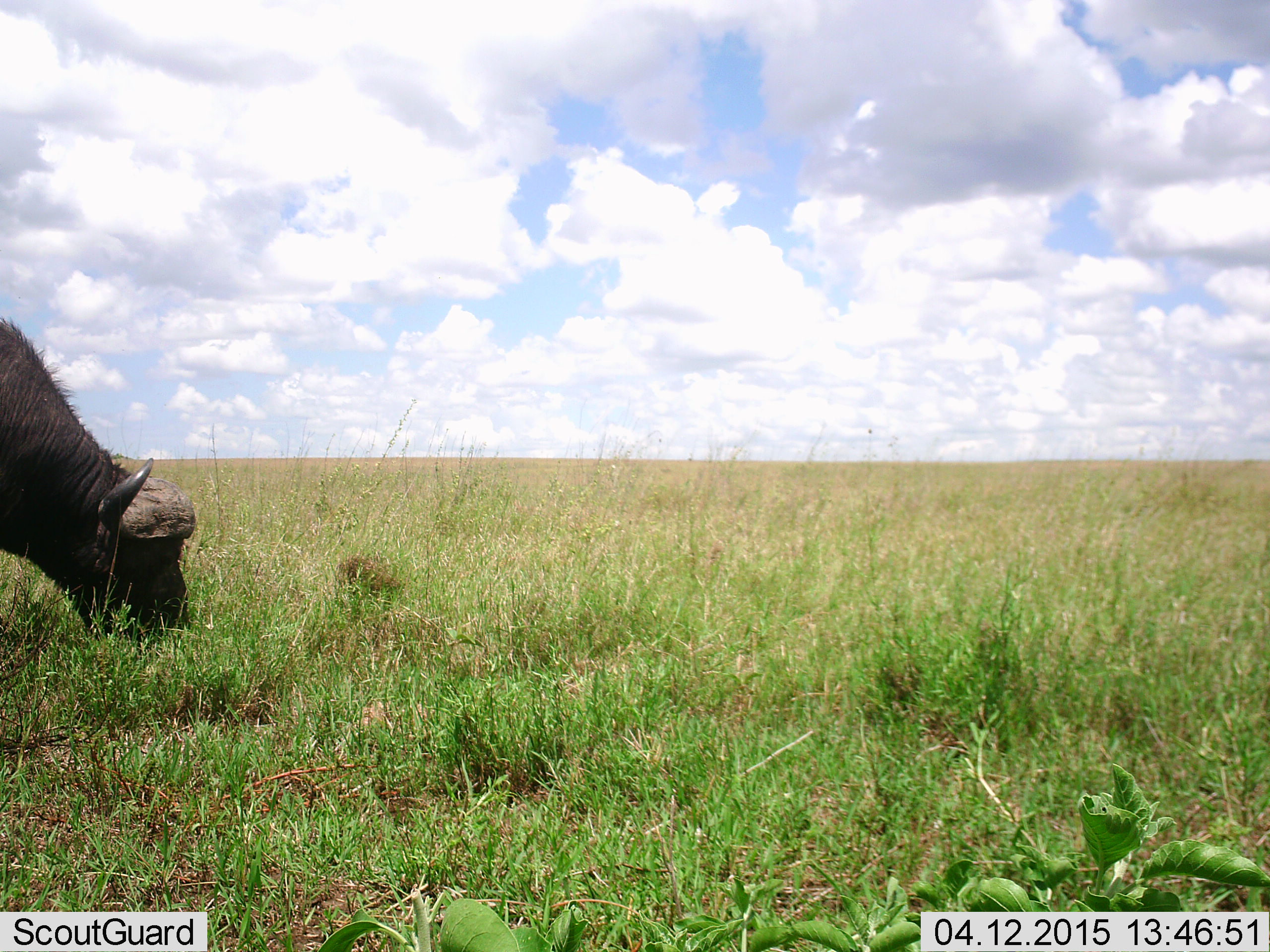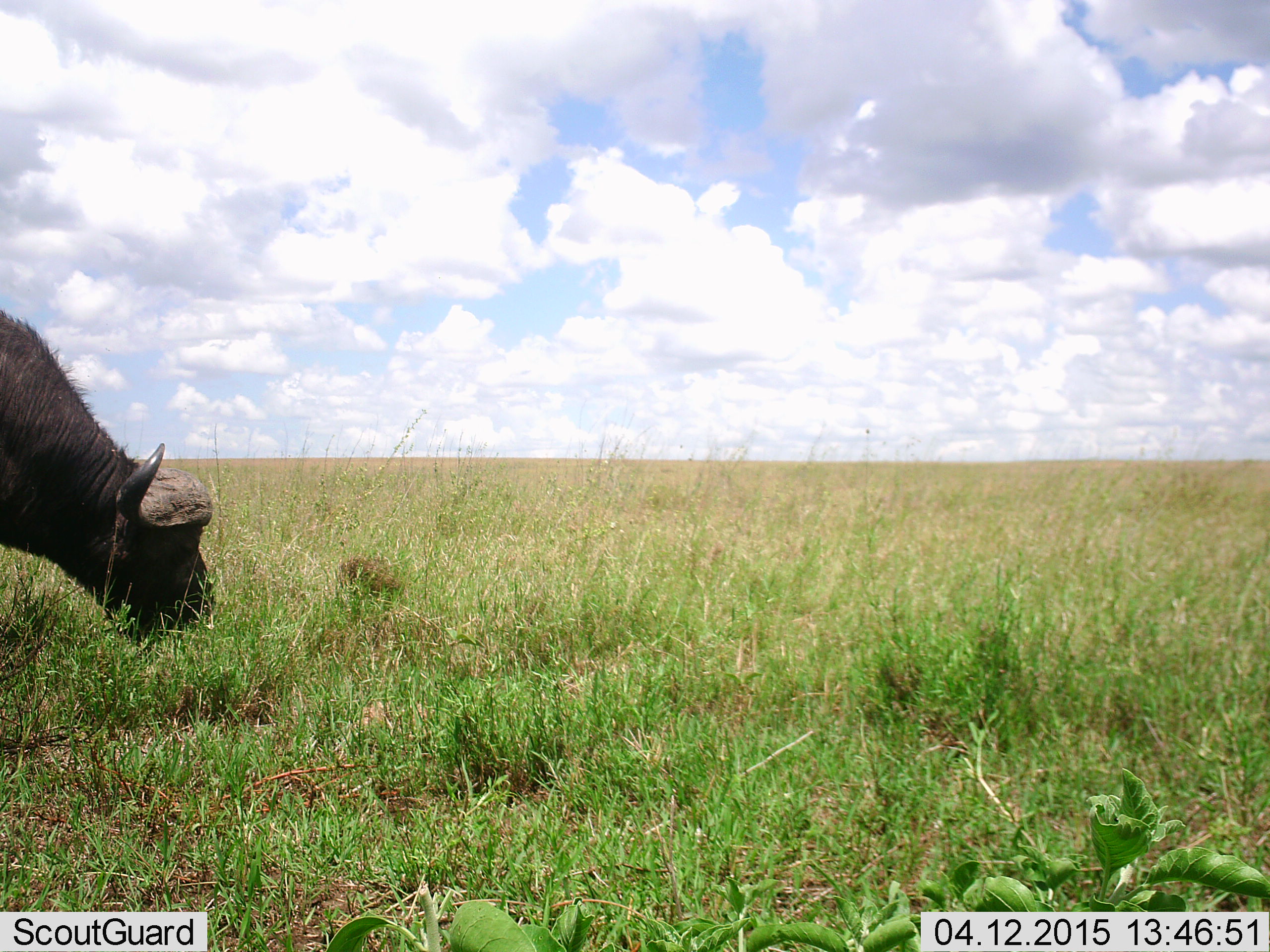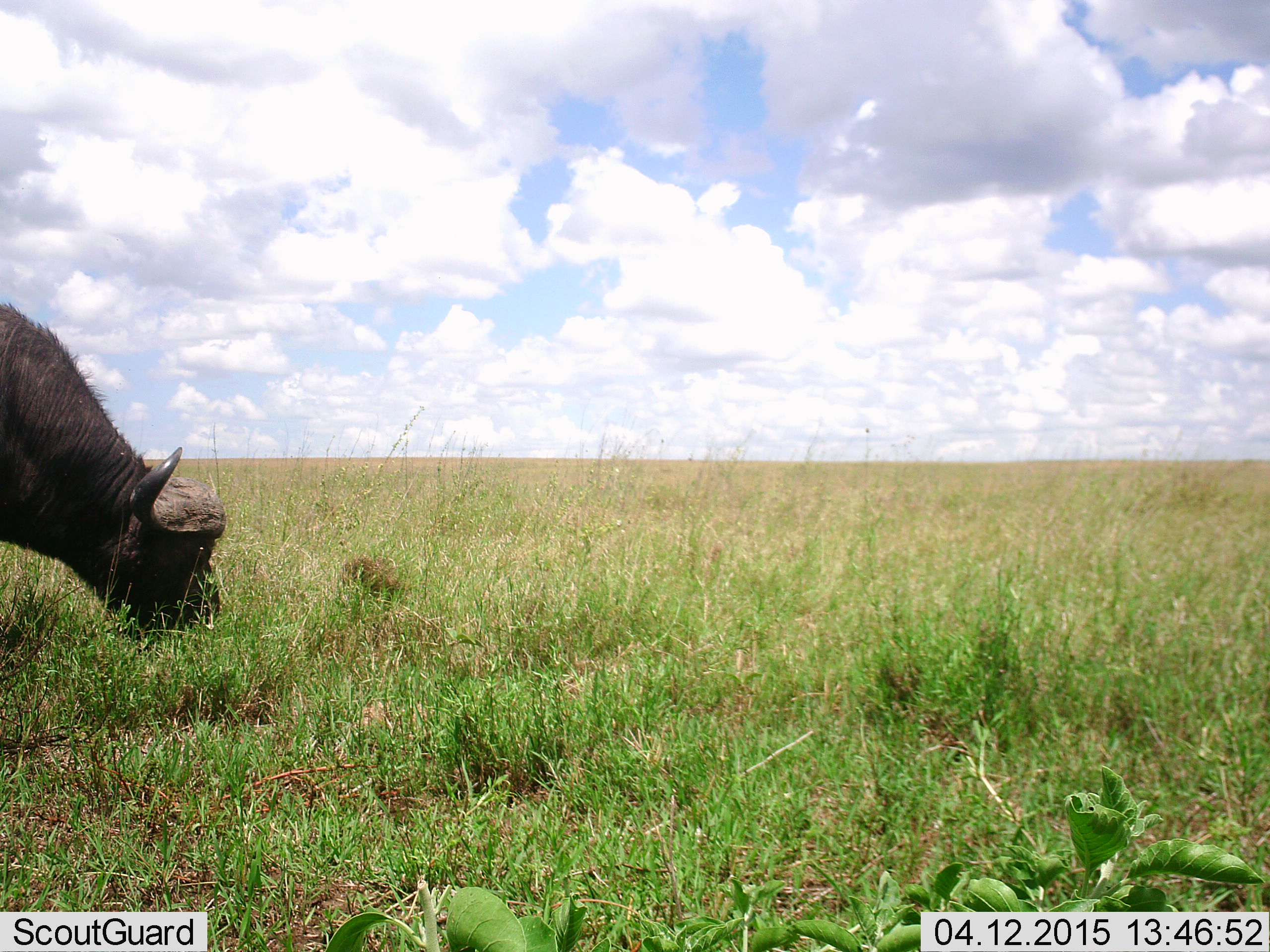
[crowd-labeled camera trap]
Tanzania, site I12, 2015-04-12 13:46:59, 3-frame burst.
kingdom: Animalia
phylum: Chordata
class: Mammalia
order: Artiodactyla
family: Bovidae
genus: Syncerus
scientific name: Syncerus caffer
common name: cape buffalo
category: buffalo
Buffalo (cape buffalo) (Syncerus caffer), count 1. Behavior (volunteer vote fractions): standing 10%, resting 0%, moving 0%, interacting 0%. Young present (vote fraction): 0%. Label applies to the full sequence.